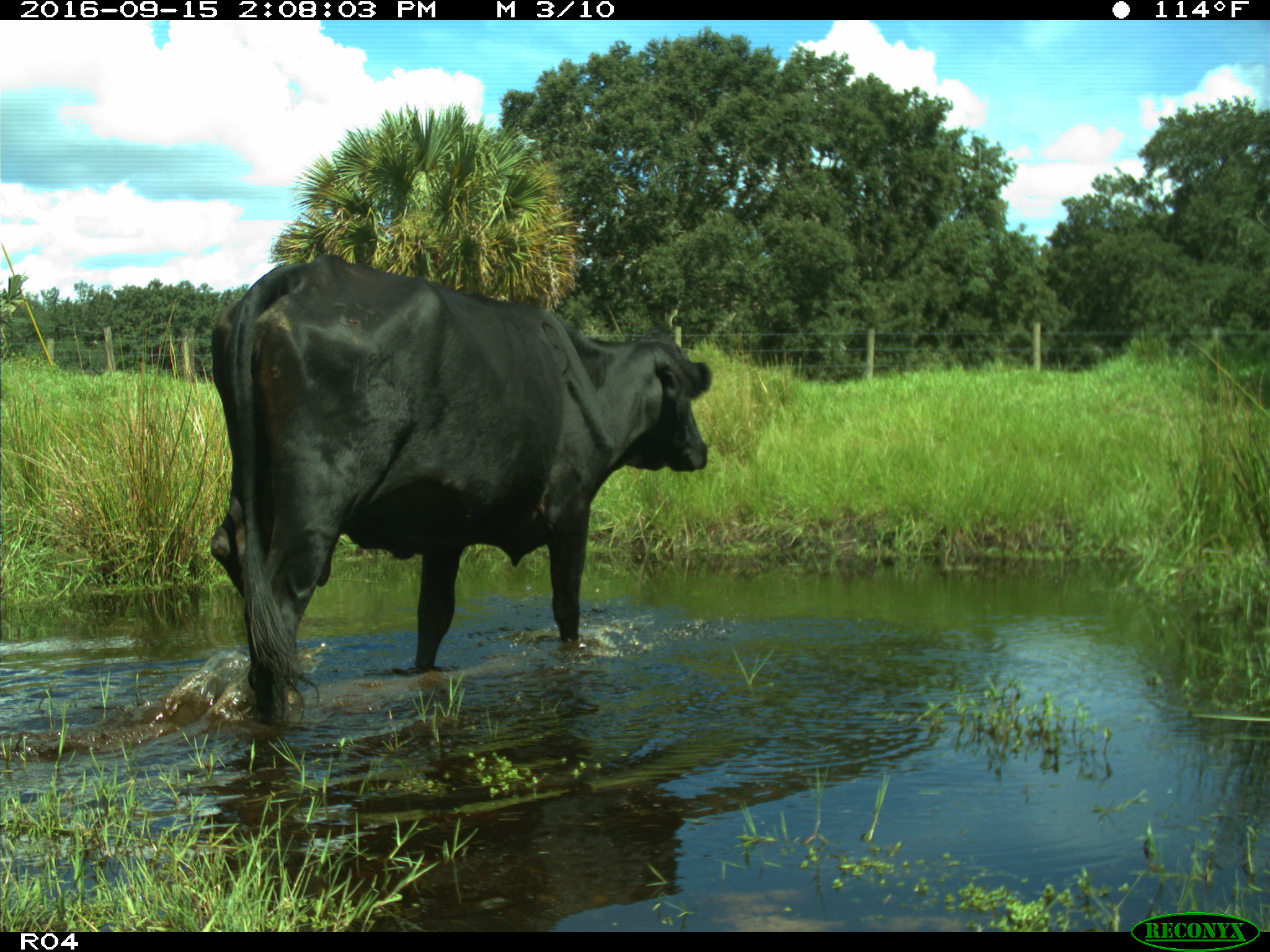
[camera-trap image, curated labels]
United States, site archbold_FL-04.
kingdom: Animalia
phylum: Chordata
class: Mammalia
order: Artiodactyla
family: Bovidae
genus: Bos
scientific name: Bos taurus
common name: domestic cow